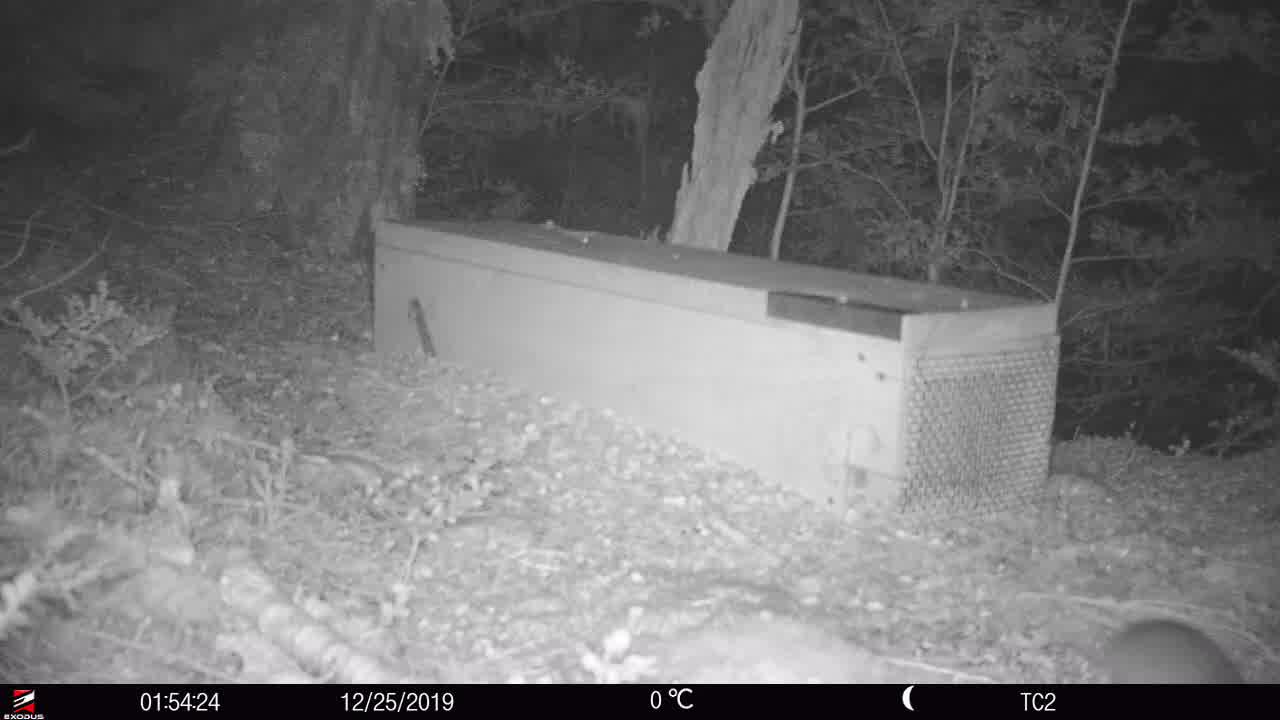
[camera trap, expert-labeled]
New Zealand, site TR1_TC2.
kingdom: Animalia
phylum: Chordata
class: Mammalia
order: Rodentia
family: Muridae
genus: Rattus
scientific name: Rattus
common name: rat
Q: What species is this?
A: Rat (Rattus).